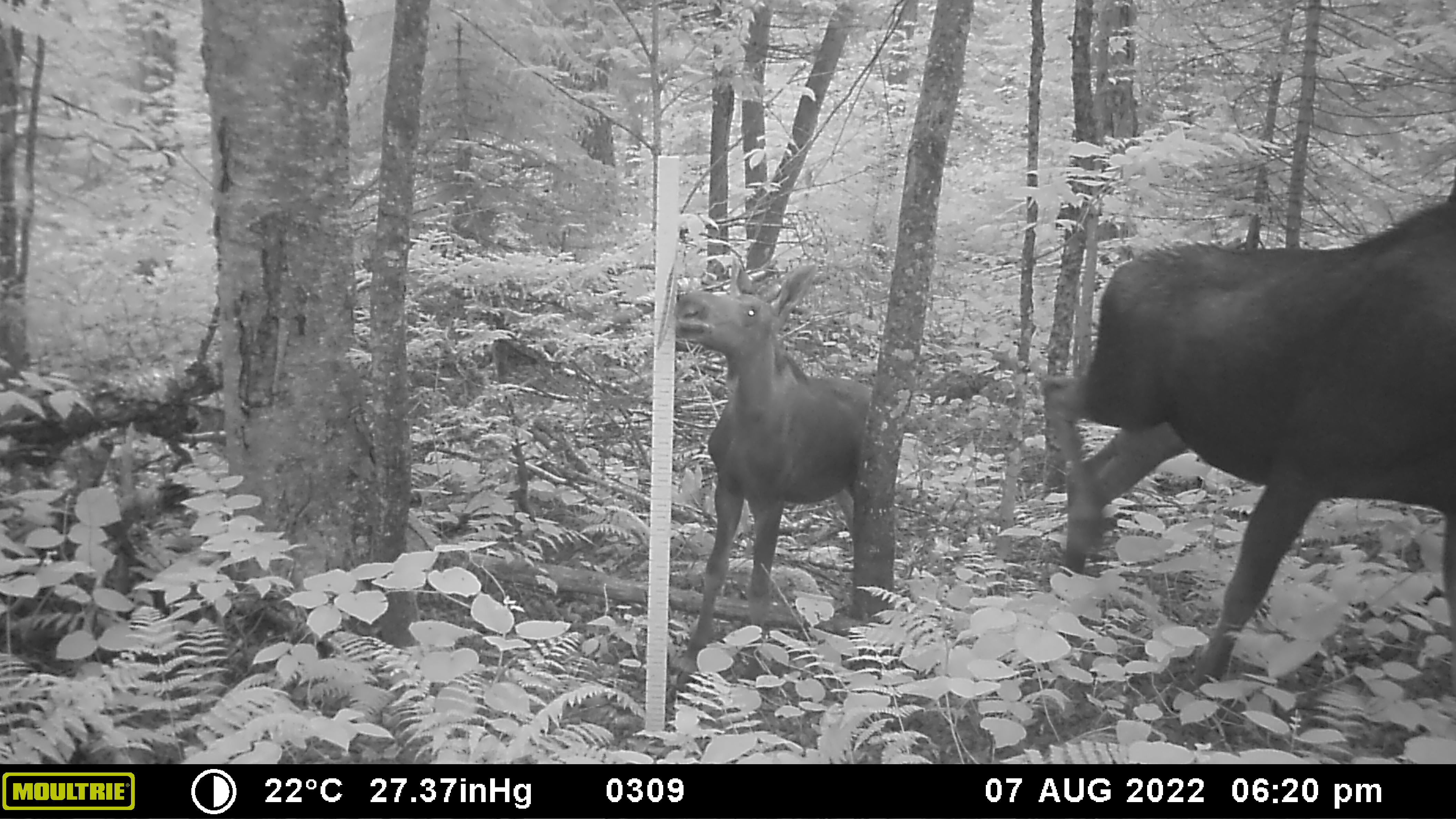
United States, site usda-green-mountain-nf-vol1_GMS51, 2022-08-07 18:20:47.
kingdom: Animalia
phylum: Chordata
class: Mammalia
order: Artiodactyla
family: Cervidae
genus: Alces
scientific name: Alces alces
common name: moose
Moose (Alces alces).